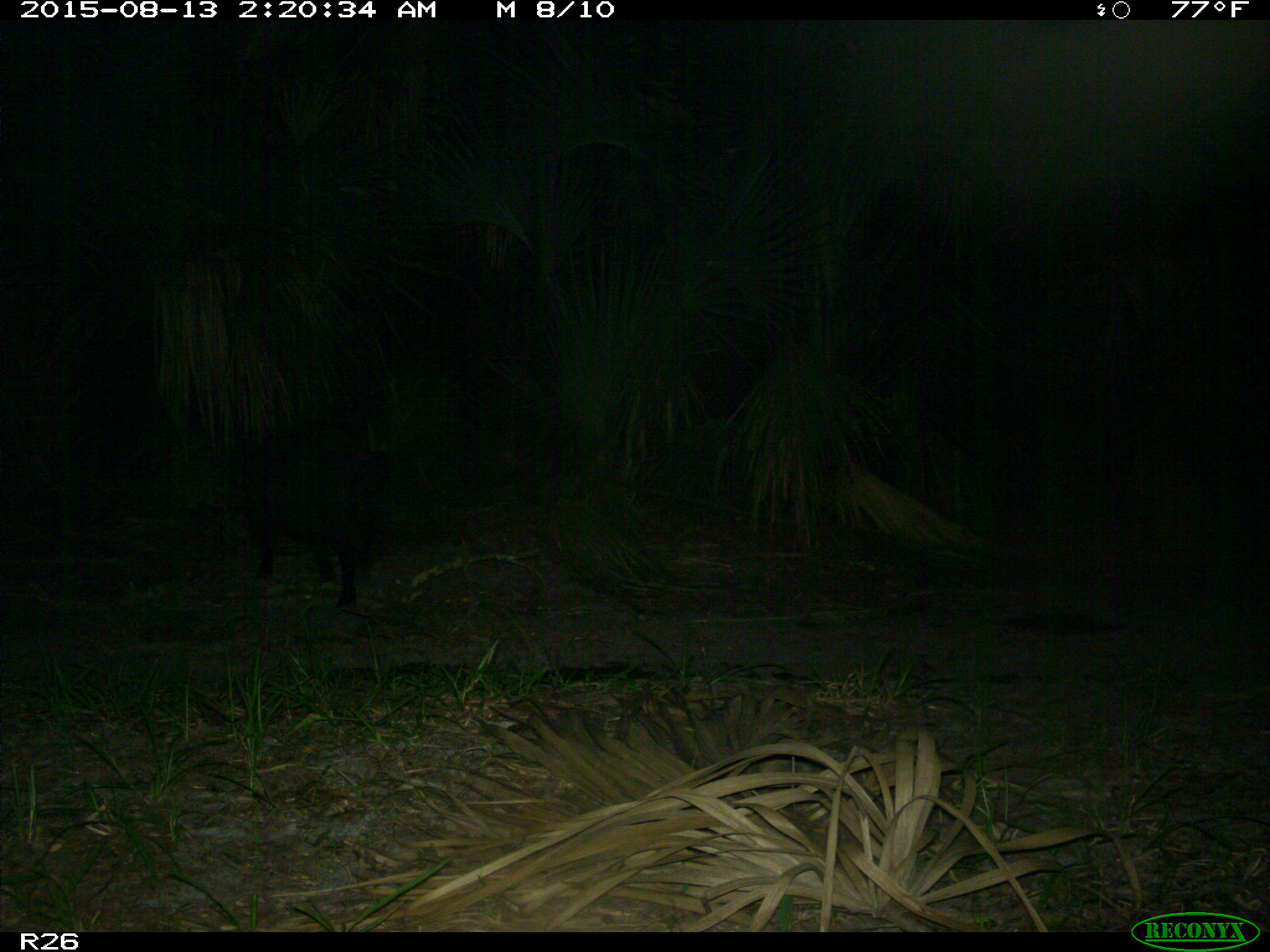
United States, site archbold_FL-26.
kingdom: Animalia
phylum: Chordata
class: Mammalia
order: Artiodactyla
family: Suidae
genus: Sus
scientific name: Sus scrofa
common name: wild boar